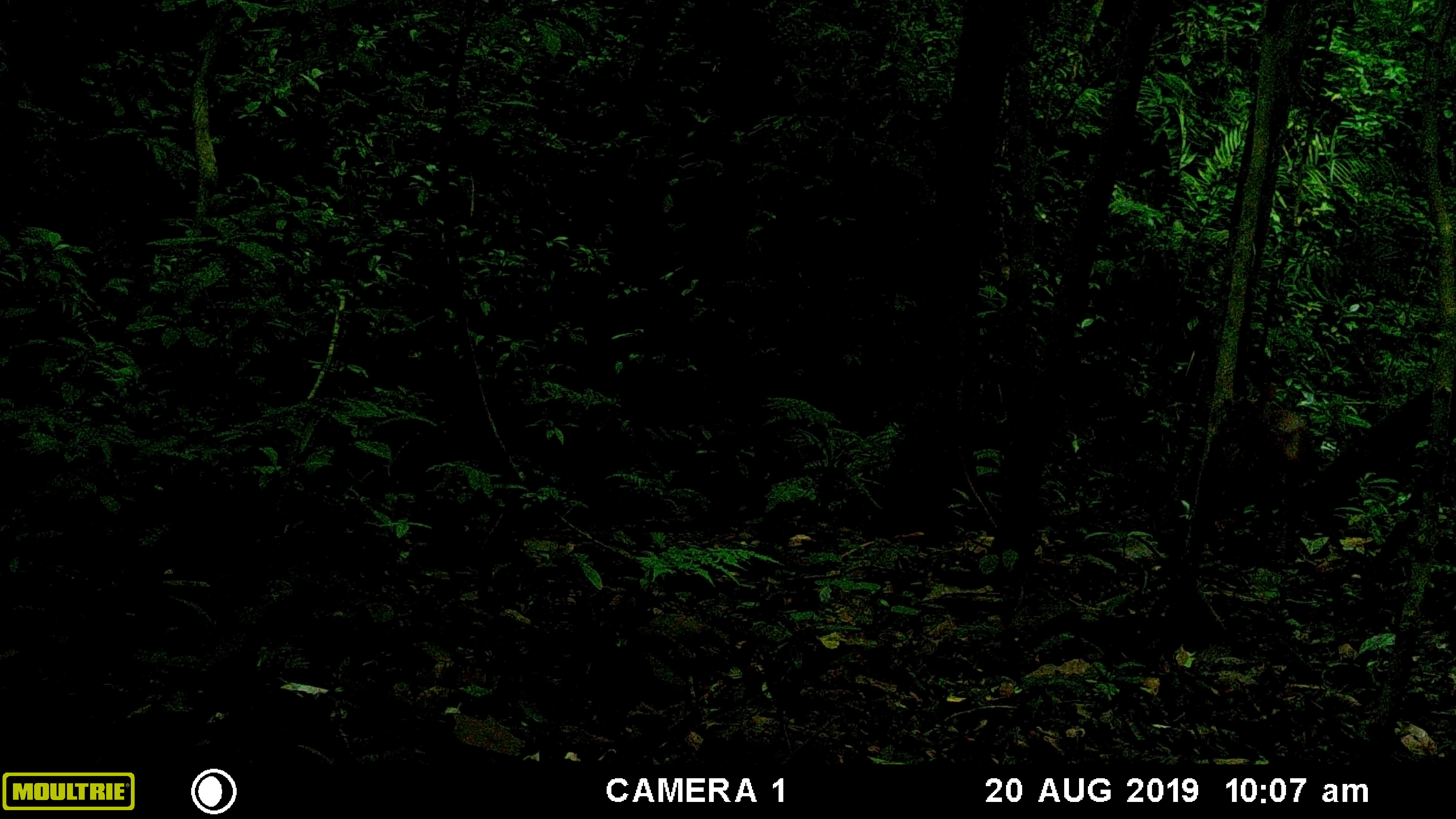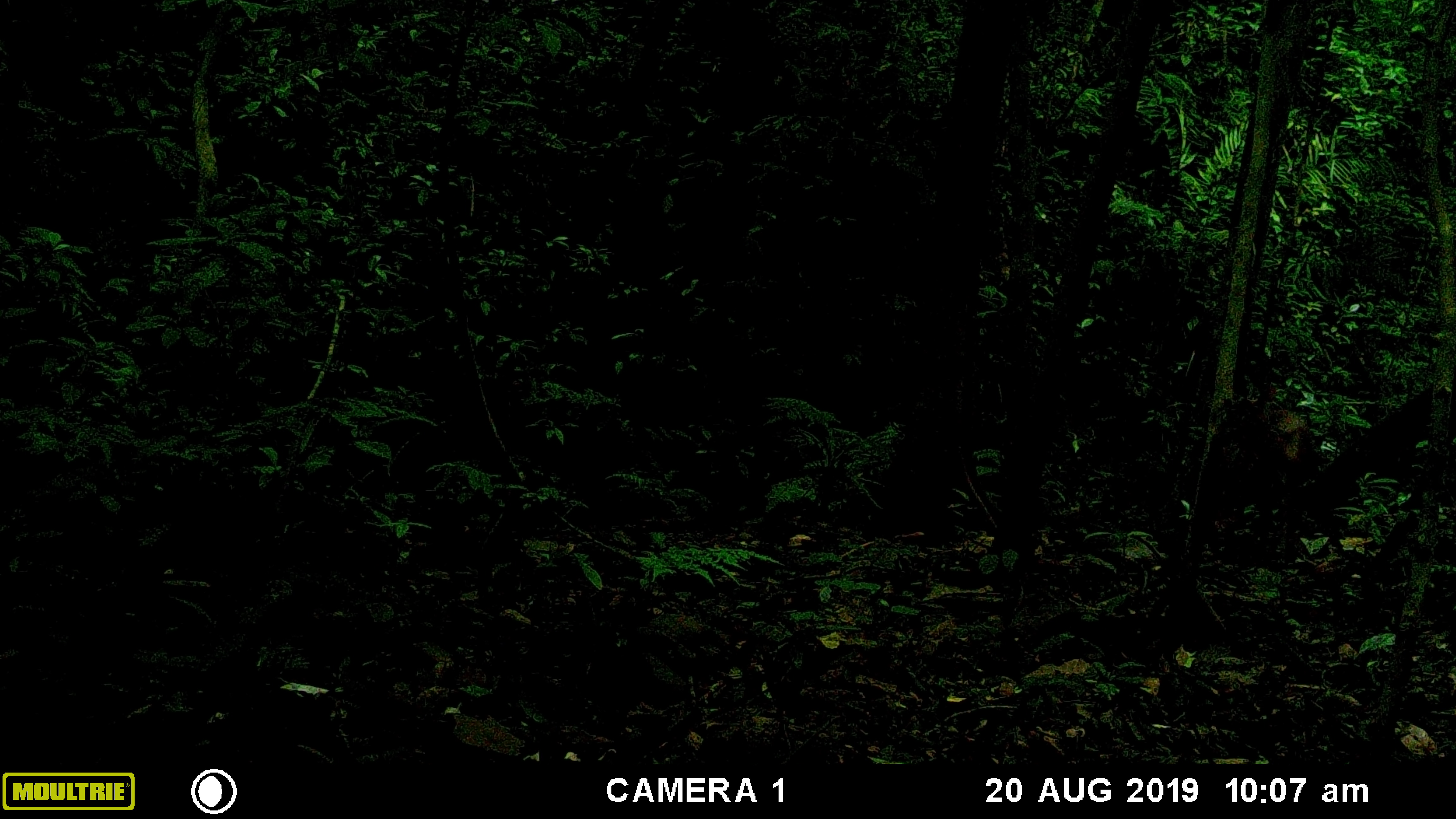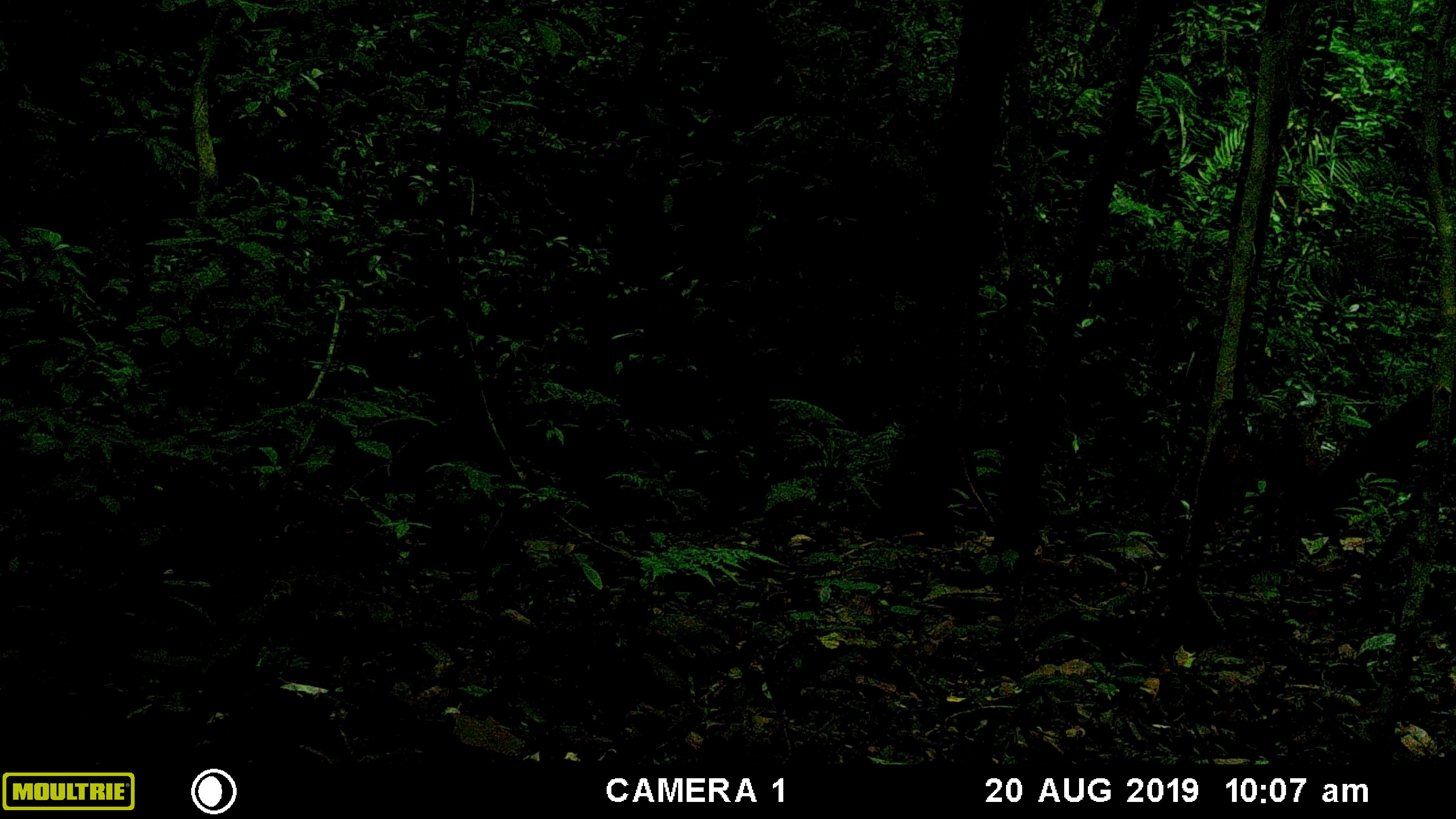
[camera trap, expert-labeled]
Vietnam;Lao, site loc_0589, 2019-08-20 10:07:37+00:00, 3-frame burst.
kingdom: Animalia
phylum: Chordata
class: Mammalia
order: Artiodactyla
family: Cervidae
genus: Muntiacus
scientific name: Muntiacus muntjak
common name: red muntjac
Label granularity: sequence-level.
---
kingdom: Animalia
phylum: Chordata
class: Mammalia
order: Artiodactyla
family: Suidae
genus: Sus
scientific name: Sus scrofa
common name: eurasian wild pig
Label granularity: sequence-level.